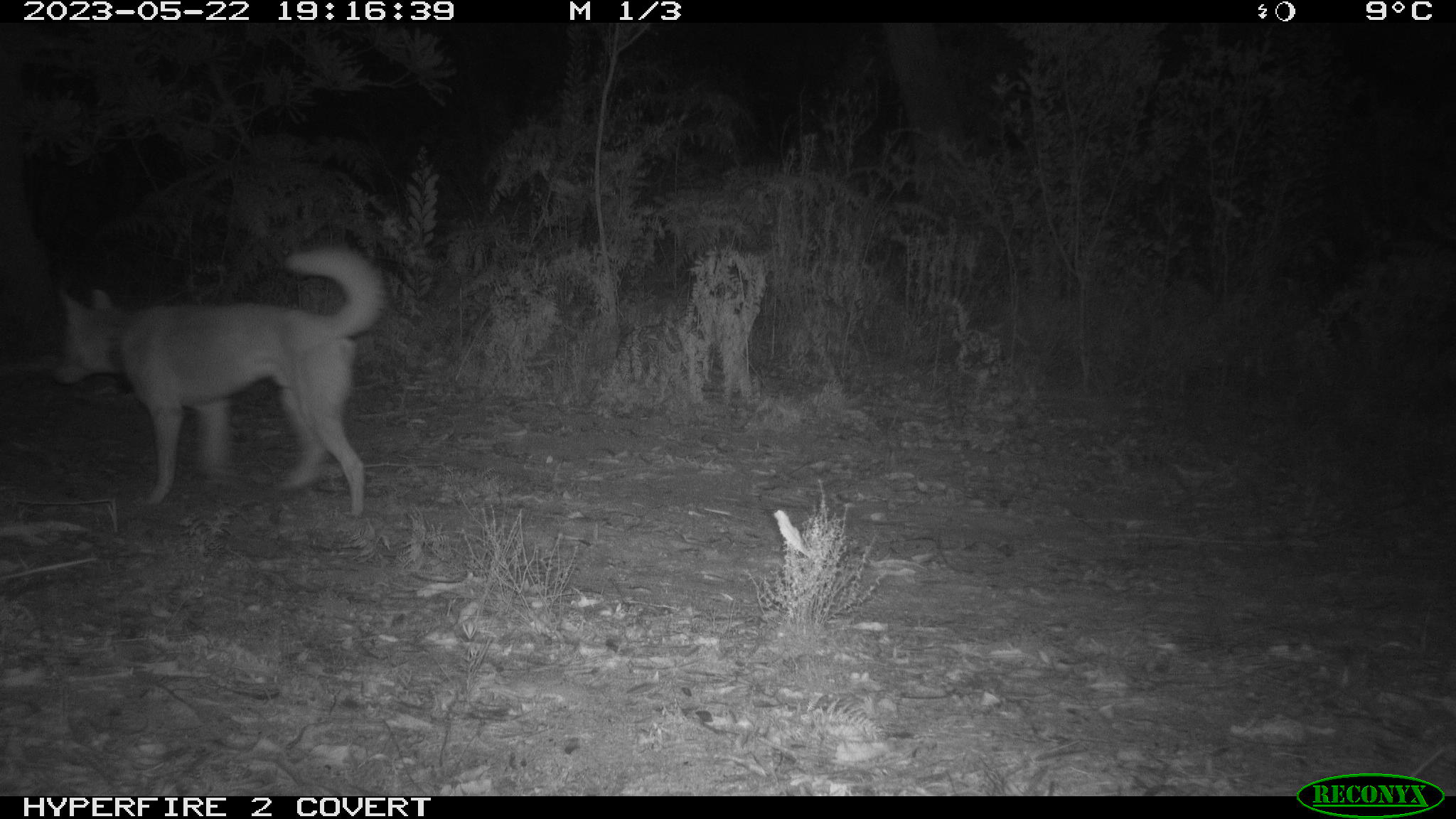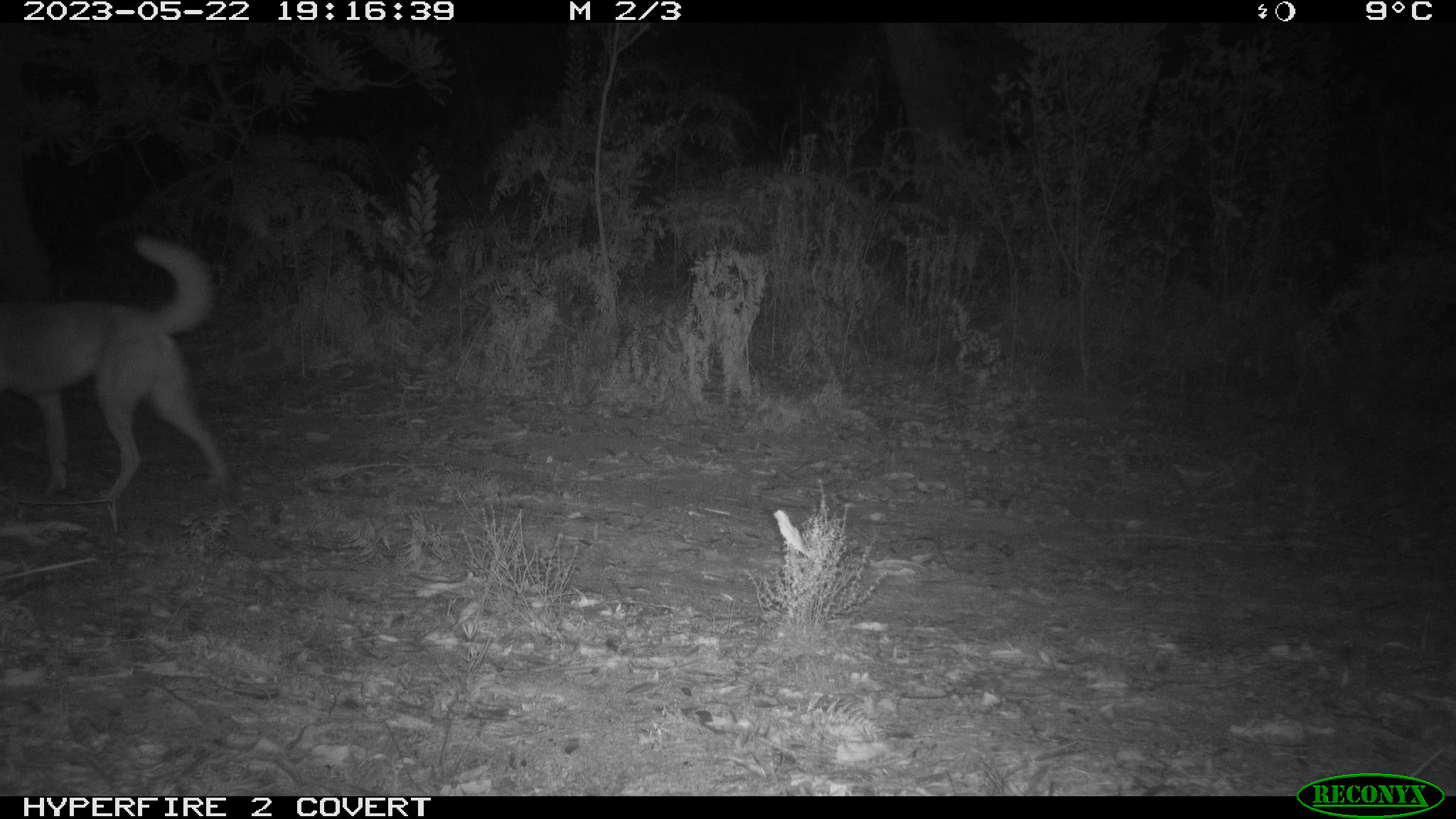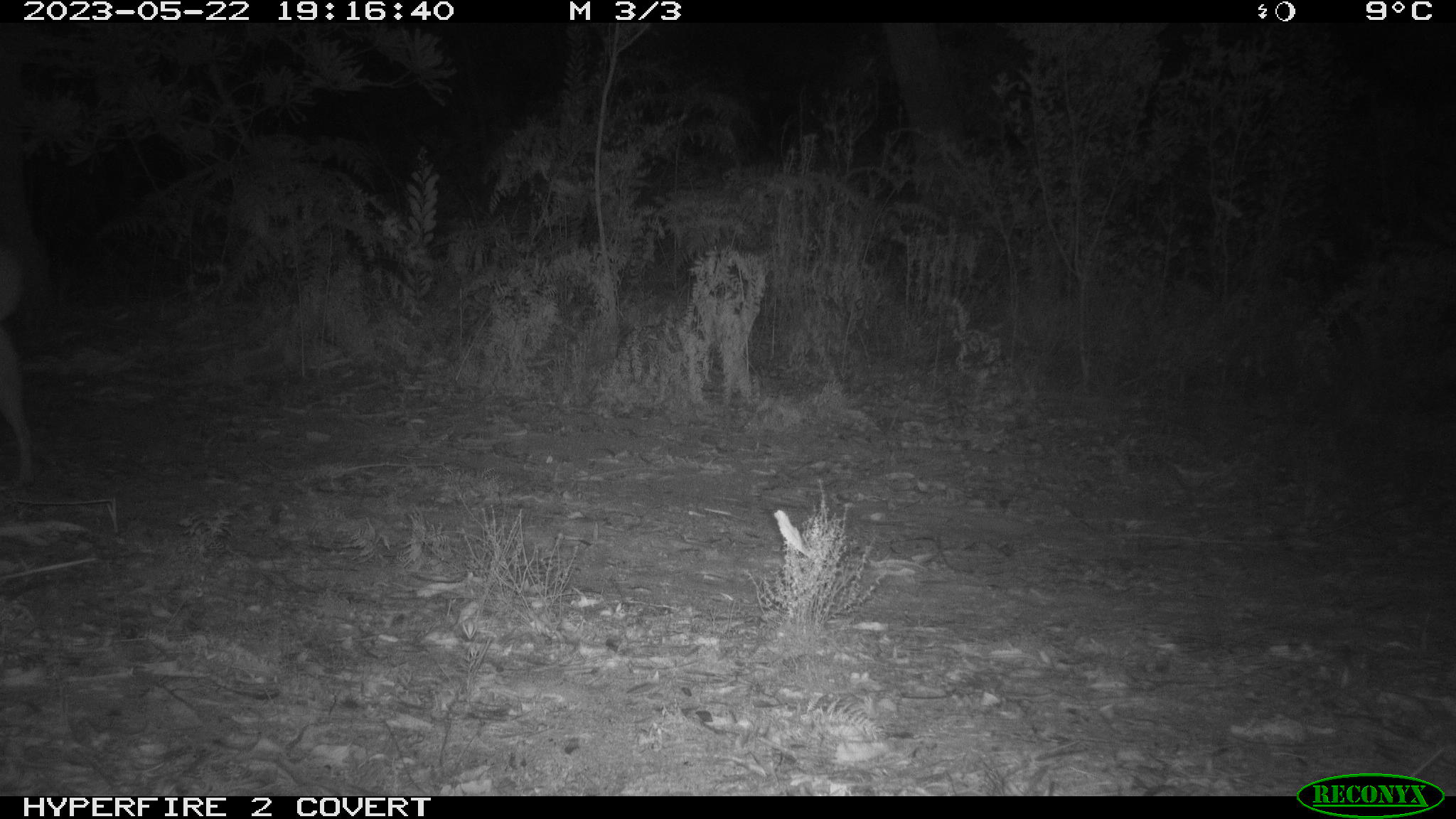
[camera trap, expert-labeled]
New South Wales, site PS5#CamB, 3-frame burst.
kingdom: Animalia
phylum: Chordata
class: Mammalia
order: Carnivora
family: Canidae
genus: Canis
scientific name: Canis familiaris dingo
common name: dingo